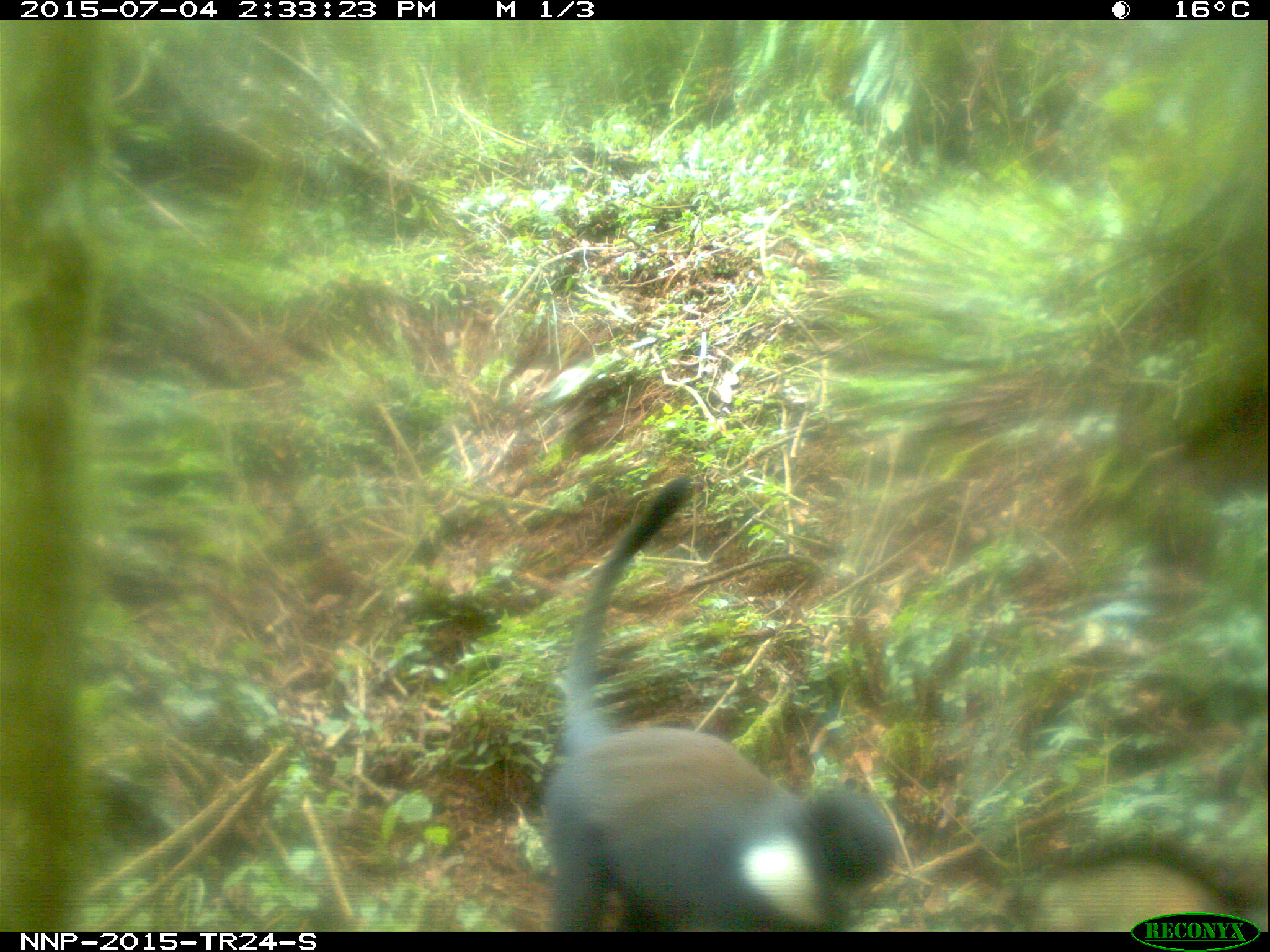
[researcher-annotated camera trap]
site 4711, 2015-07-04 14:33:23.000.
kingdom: Animalia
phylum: Chordata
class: Mammalia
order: Primates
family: Cercopithecidae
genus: Allochrocebus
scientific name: Allochrocebus lhoesti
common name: l'hoest's monkey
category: cercopithecus lhoesti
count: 1